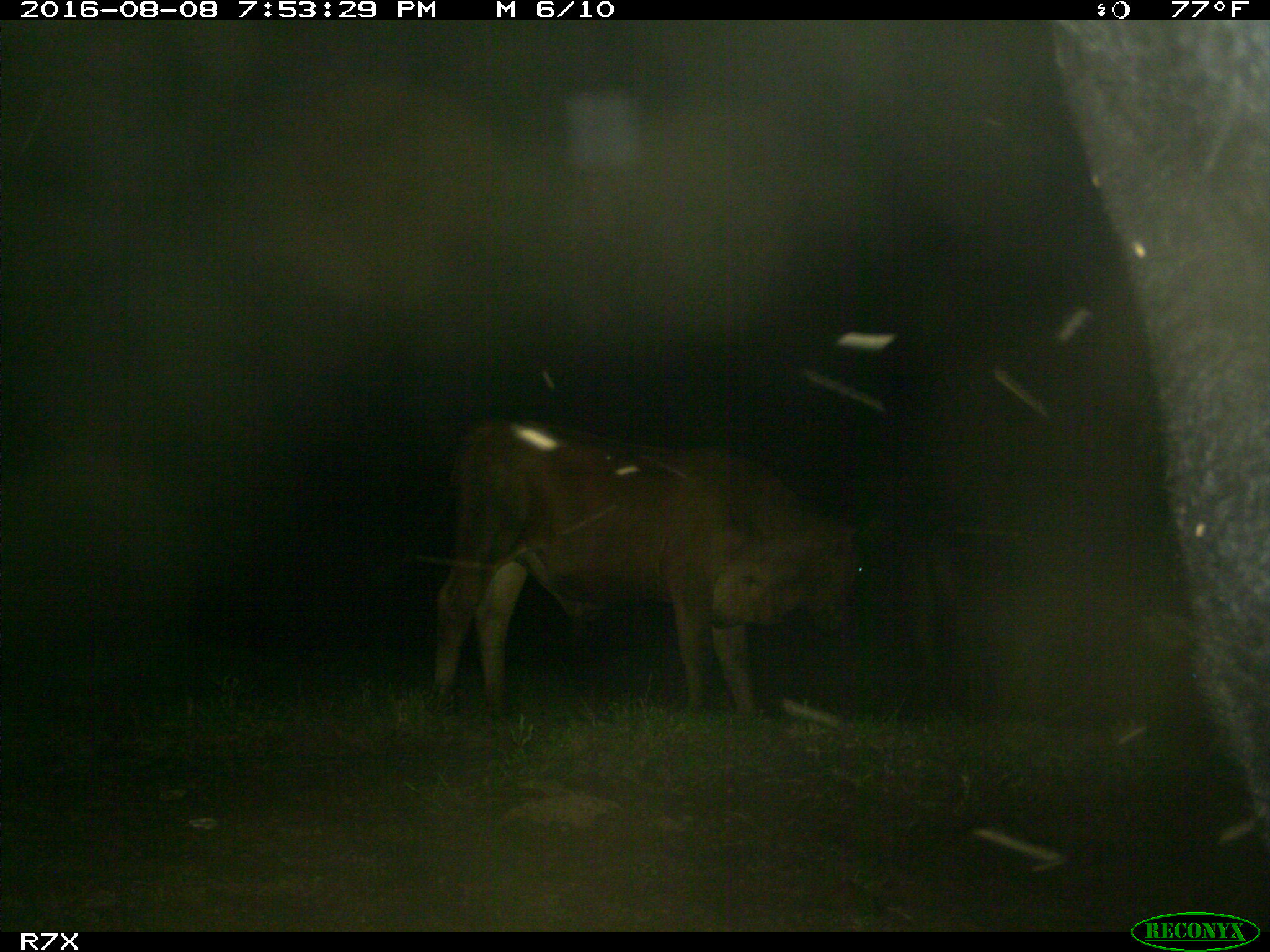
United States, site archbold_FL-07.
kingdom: Animalia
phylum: Chordata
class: Mammalia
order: Artiodactyla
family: Bovidae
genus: Bos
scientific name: Bos taurus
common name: domestic cow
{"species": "Bos taurus (domestic cow)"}